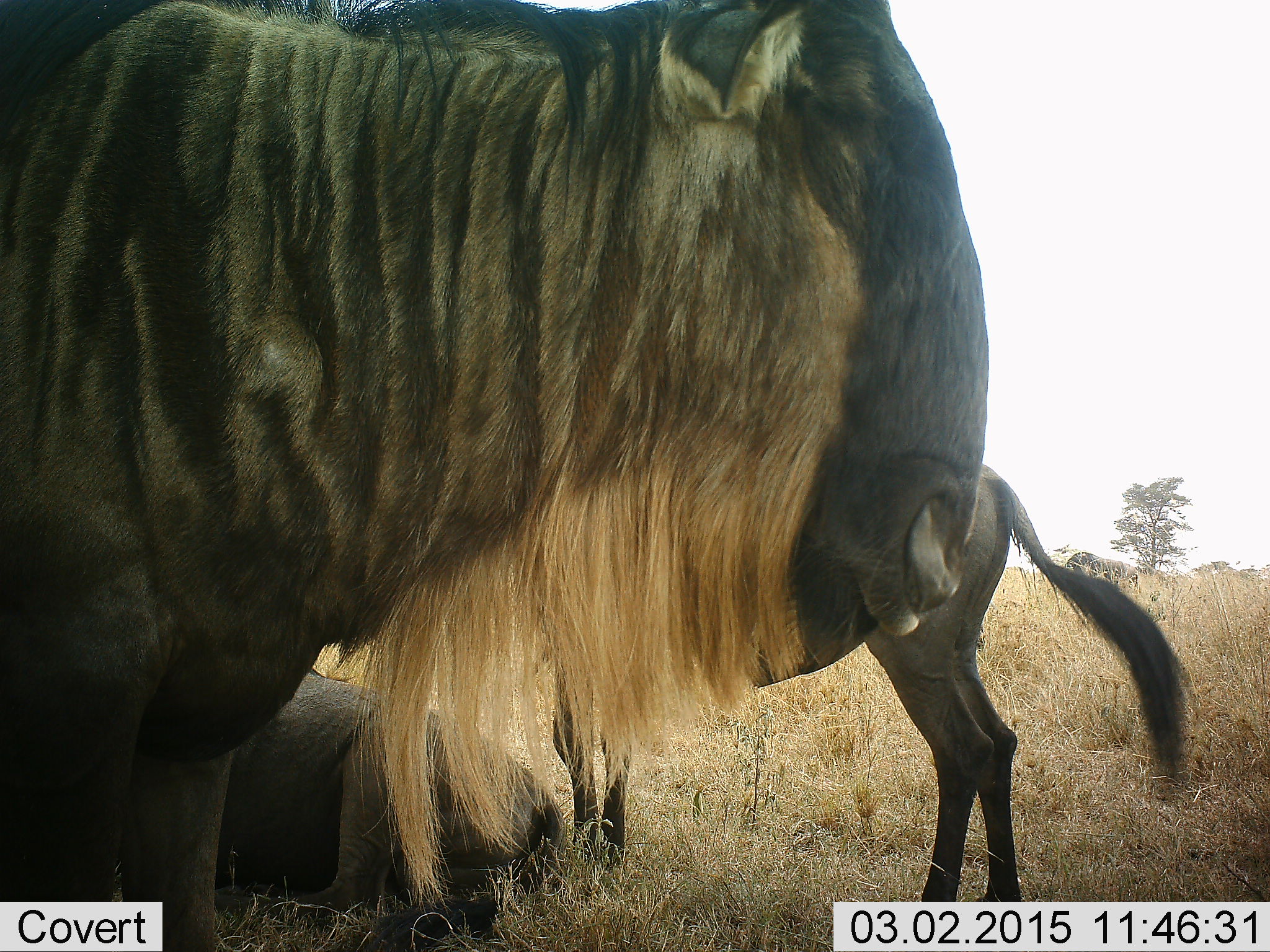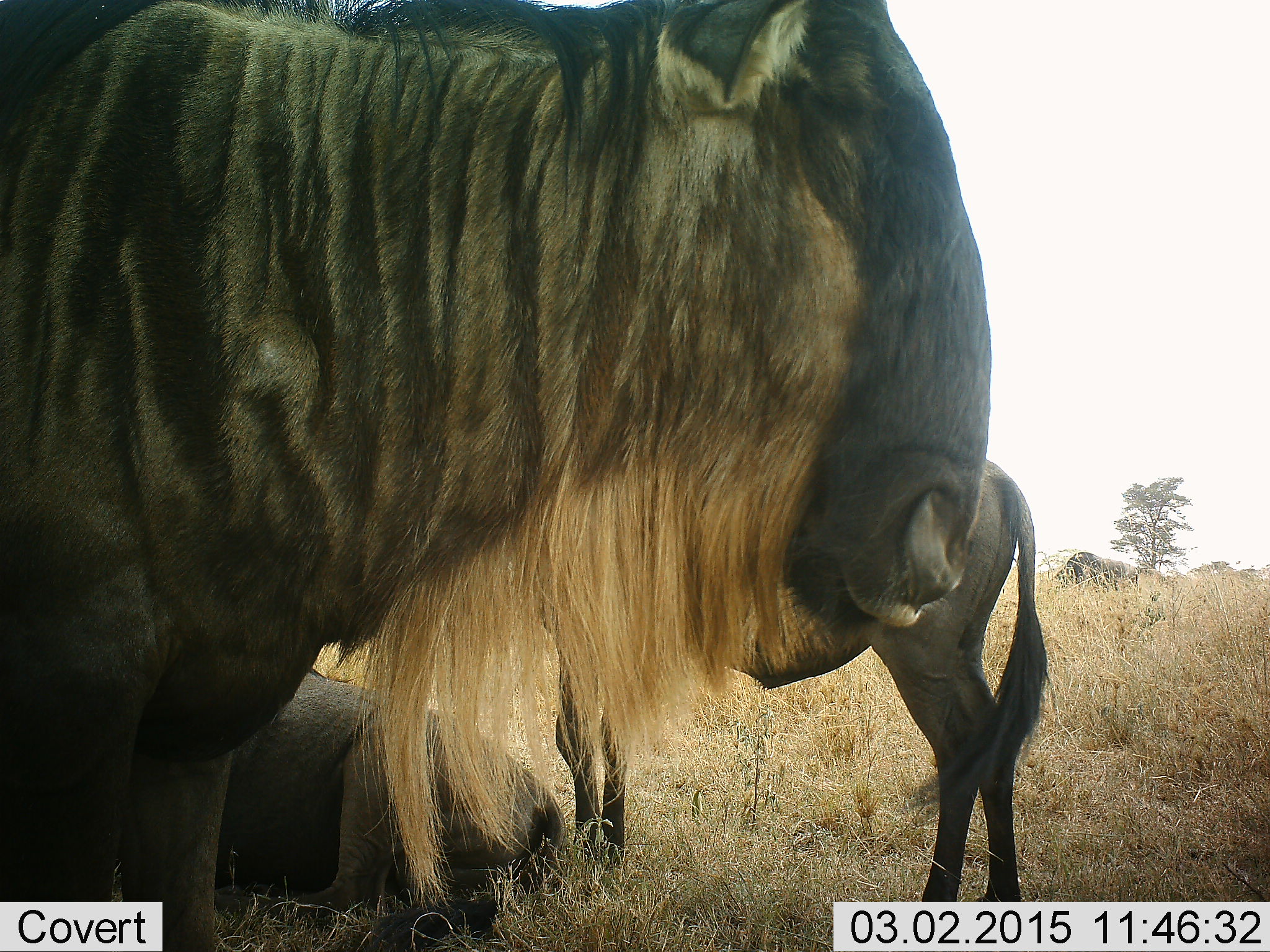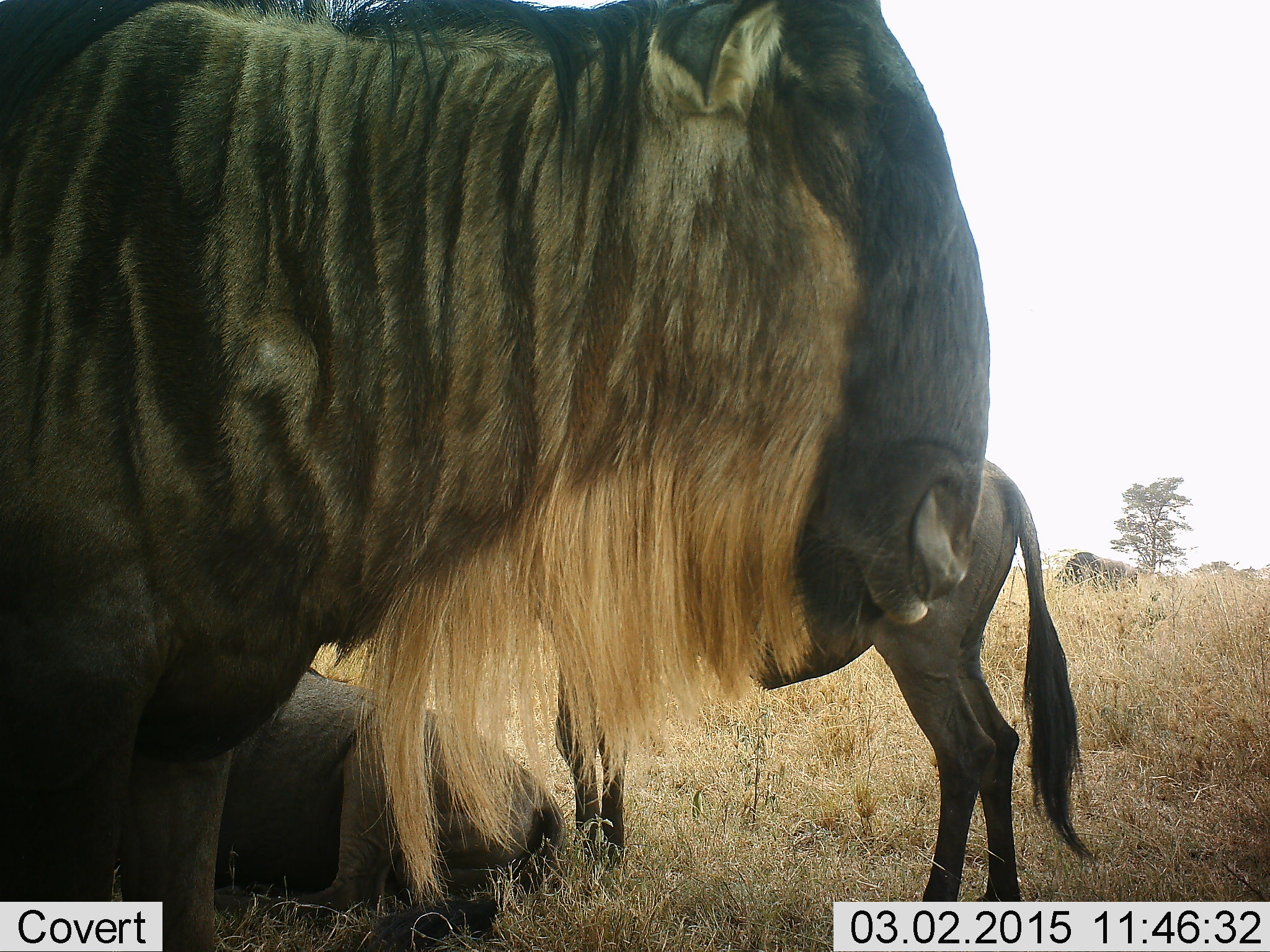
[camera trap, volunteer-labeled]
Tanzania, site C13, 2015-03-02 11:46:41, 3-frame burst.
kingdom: Animalia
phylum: Chordata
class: Mammalia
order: Artiodactyla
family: Bovidae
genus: Connochaetes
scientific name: Connochaetes taurinus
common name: blue wildebeest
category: wildebeest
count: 3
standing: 80%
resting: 90%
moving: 0%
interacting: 10%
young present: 10%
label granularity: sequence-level